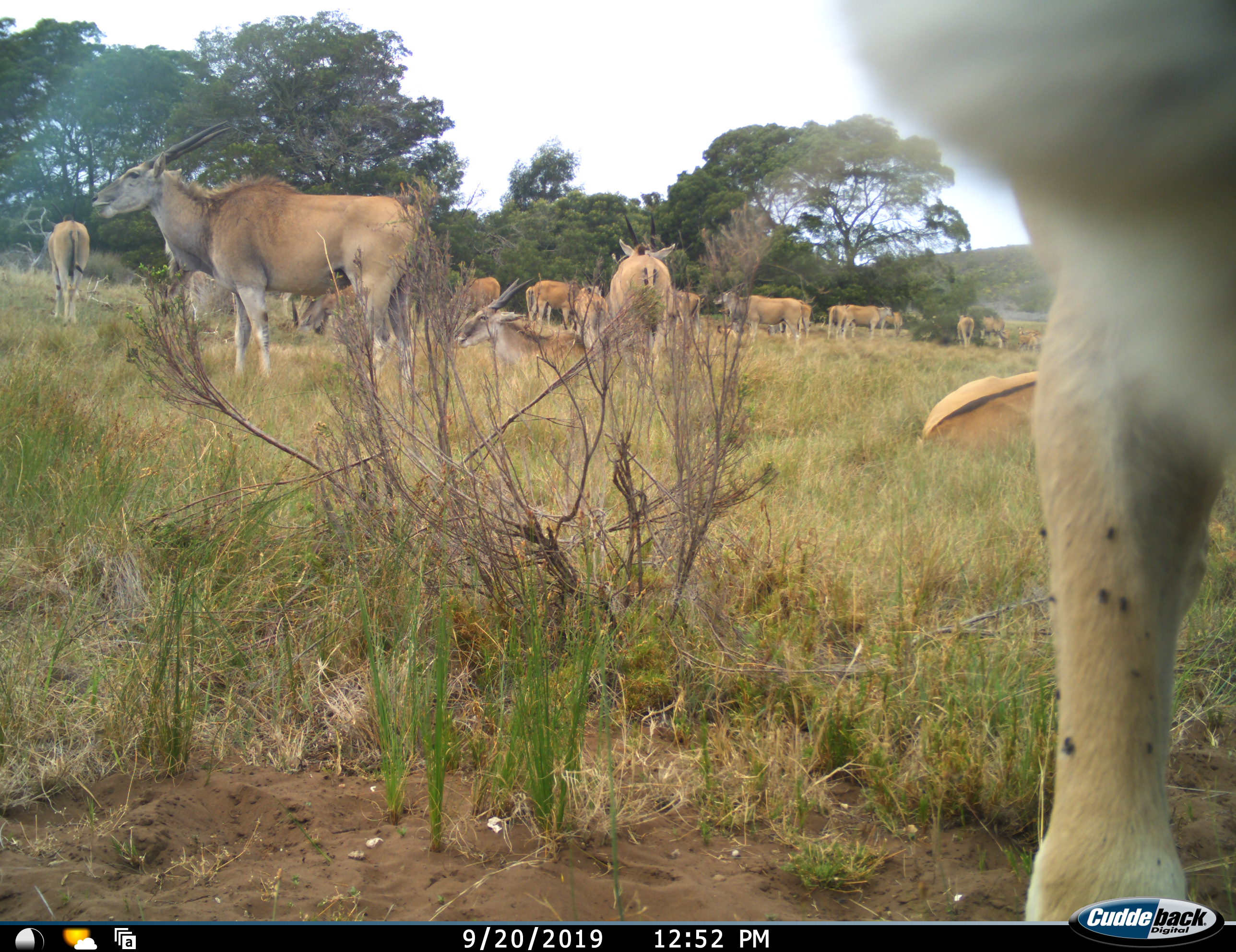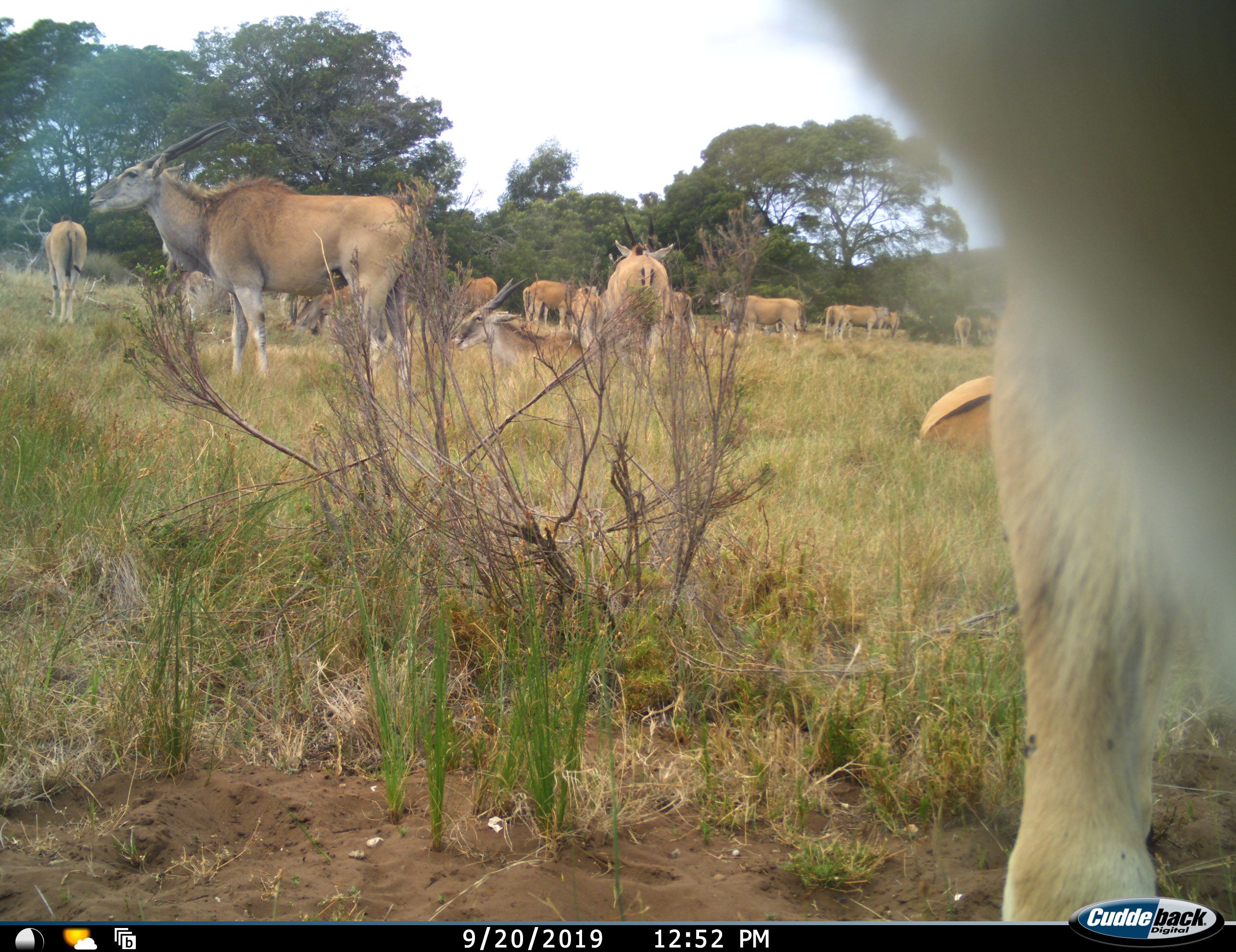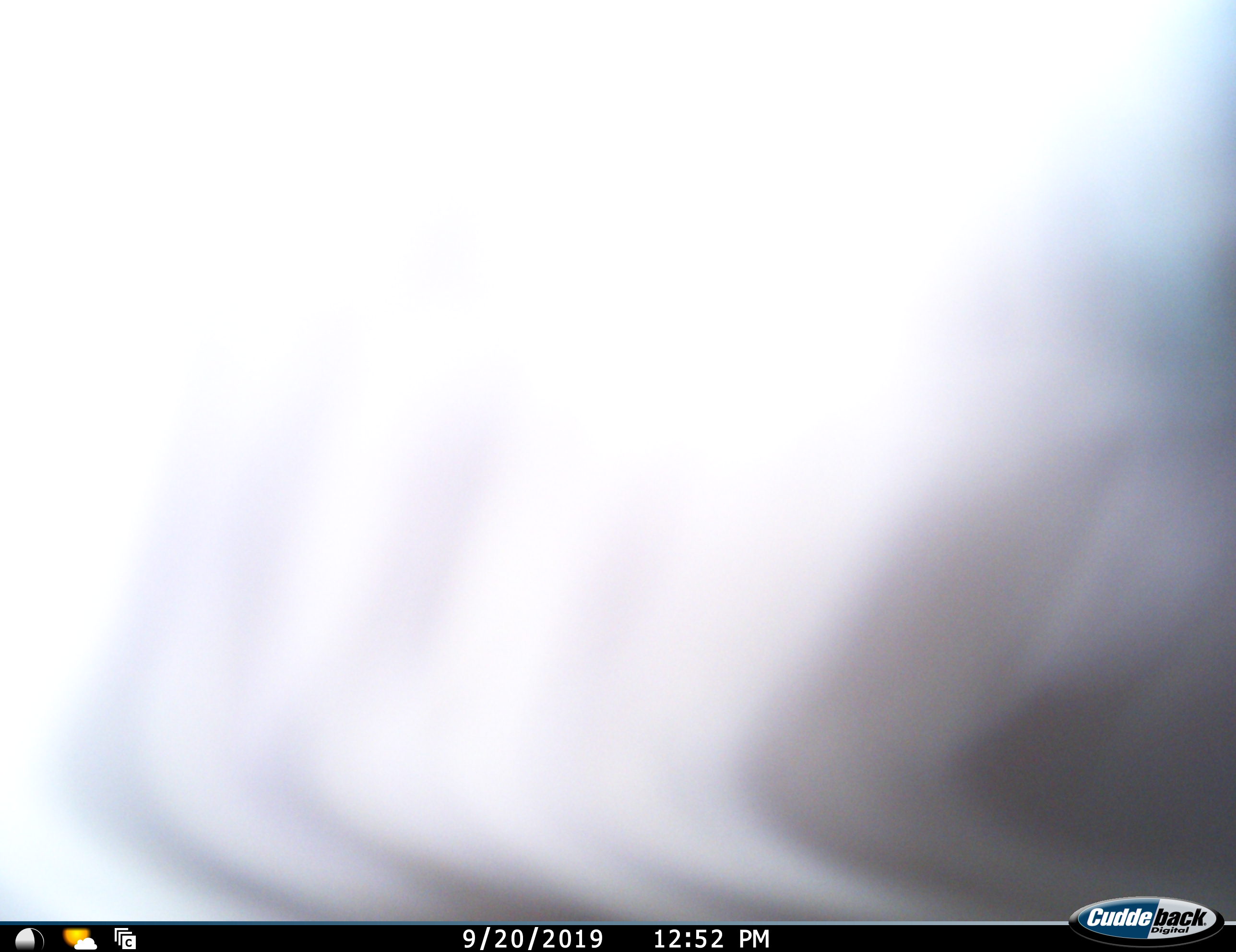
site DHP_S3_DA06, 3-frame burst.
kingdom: Animalia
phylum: Chordata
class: Mammalia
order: Artiodactyla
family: Bovidae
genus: Tragelaphus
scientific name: Tragelaphus oryx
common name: eland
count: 11-50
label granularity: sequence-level